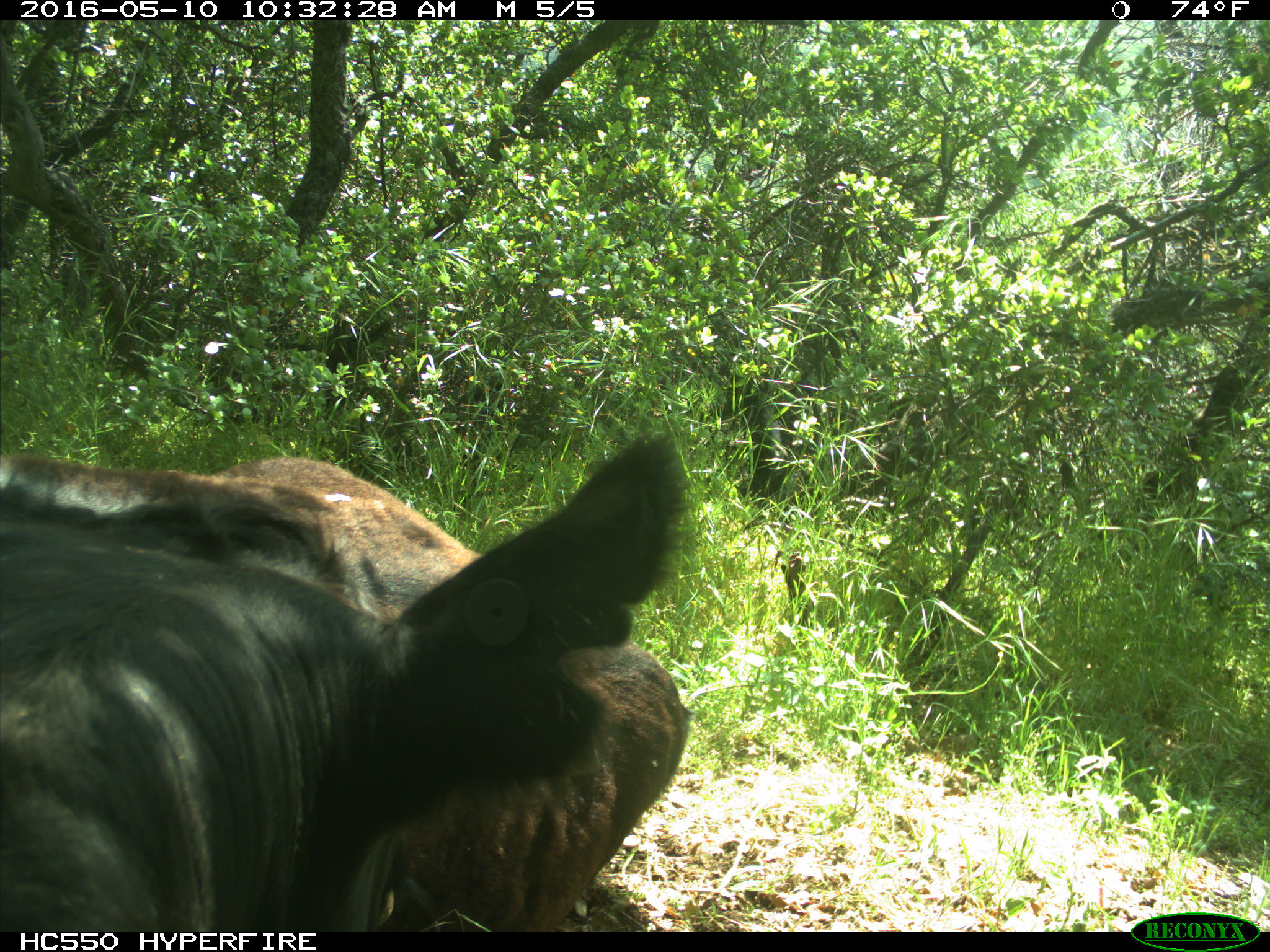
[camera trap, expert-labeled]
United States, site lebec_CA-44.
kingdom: Animalia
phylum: Chordata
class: Mammalia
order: Artiodactyla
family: Bovidae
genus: Bos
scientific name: Bos taurus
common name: domestic cow